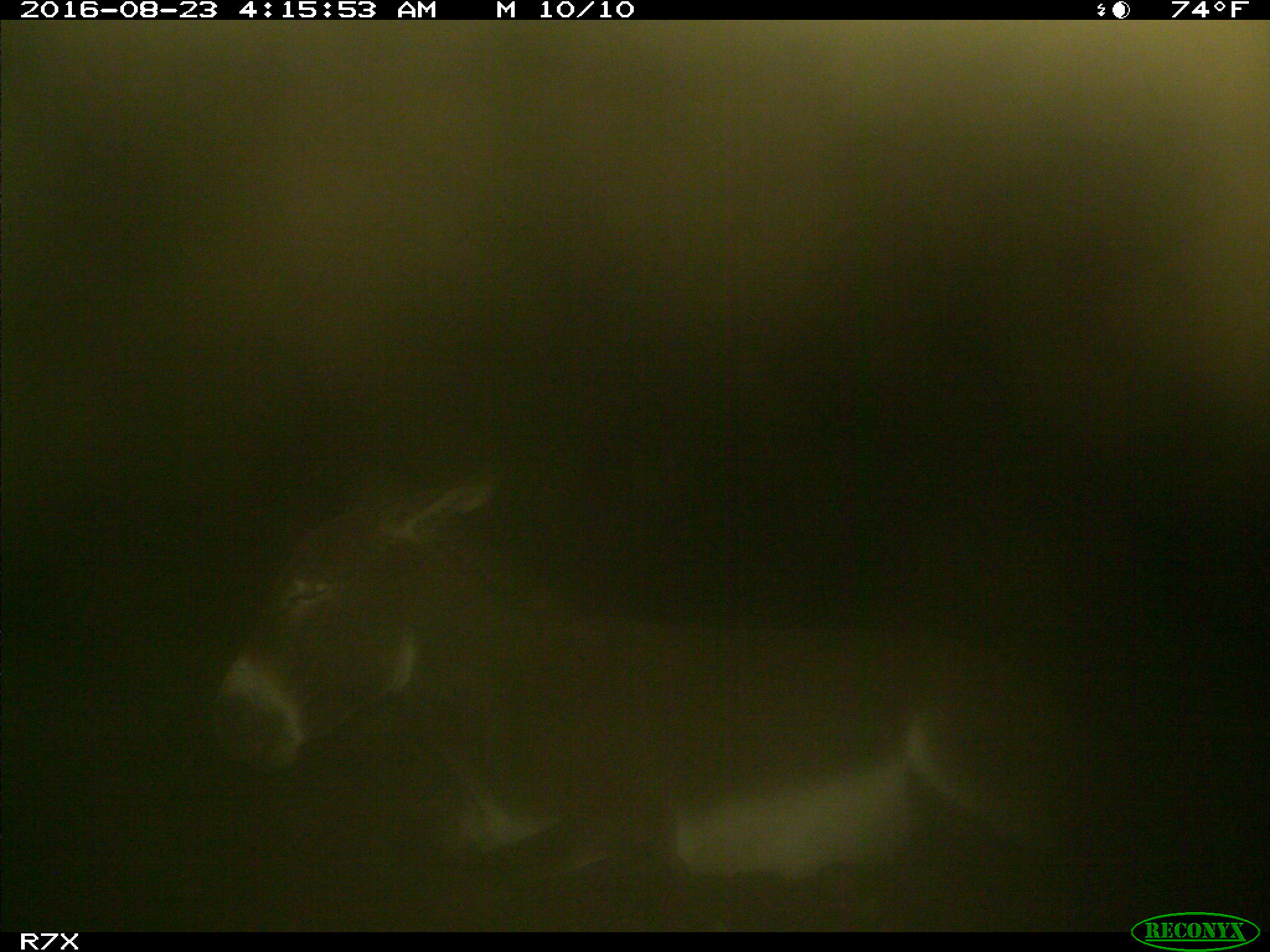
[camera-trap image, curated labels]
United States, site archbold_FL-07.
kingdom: Animalia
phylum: Chordata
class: Mammalia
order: Perissodactyla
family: Equidae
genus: Equus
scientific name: Equus africanus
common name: african wild ass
Equus africanus (african wild ass).